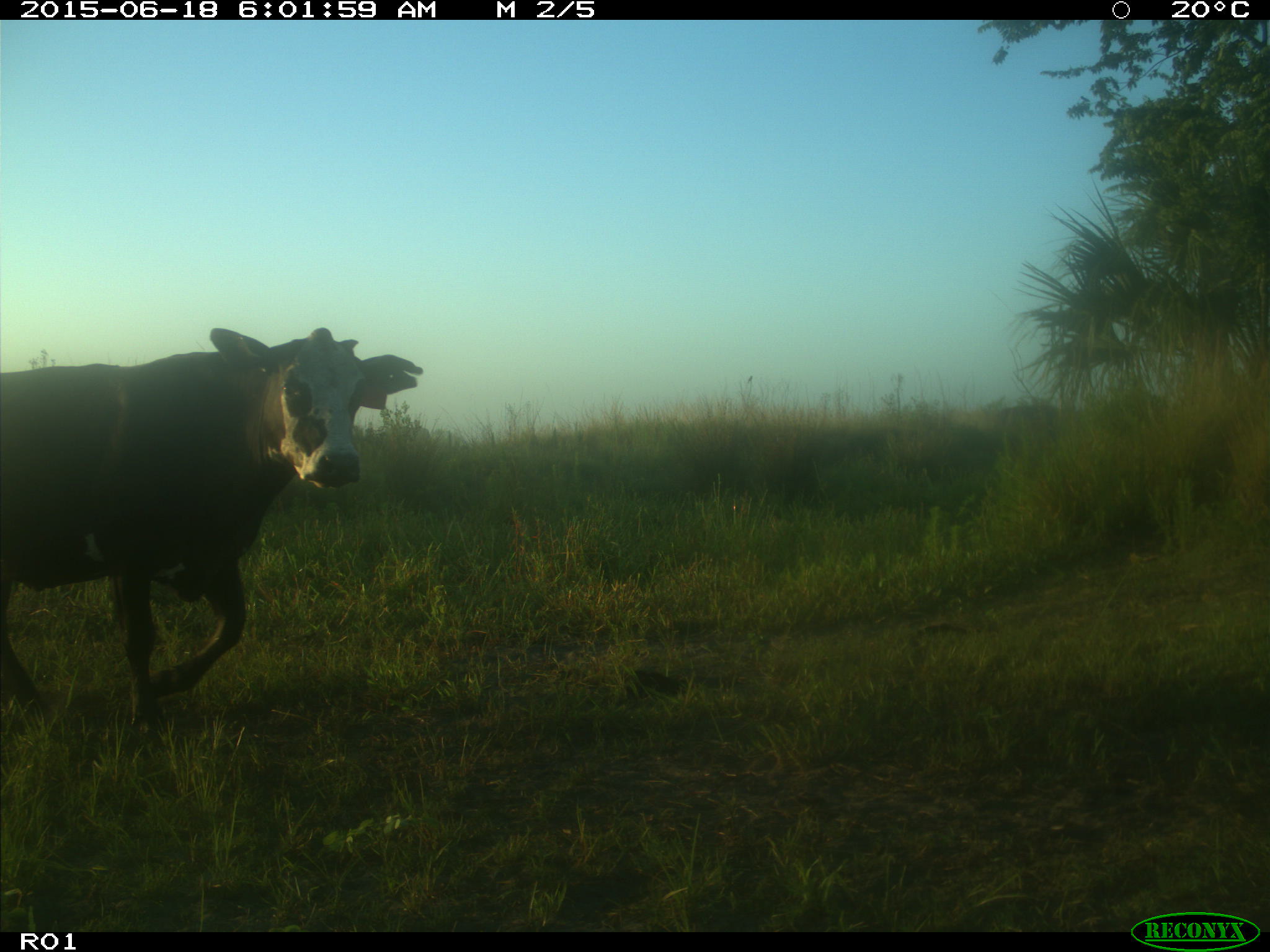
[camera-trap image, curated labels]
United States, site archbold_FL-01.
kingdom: Animalia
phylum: Chordata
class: Mammalia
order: Artiodactyla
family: Bovidae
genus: Bos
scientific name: Bos taurus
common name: domestic cow